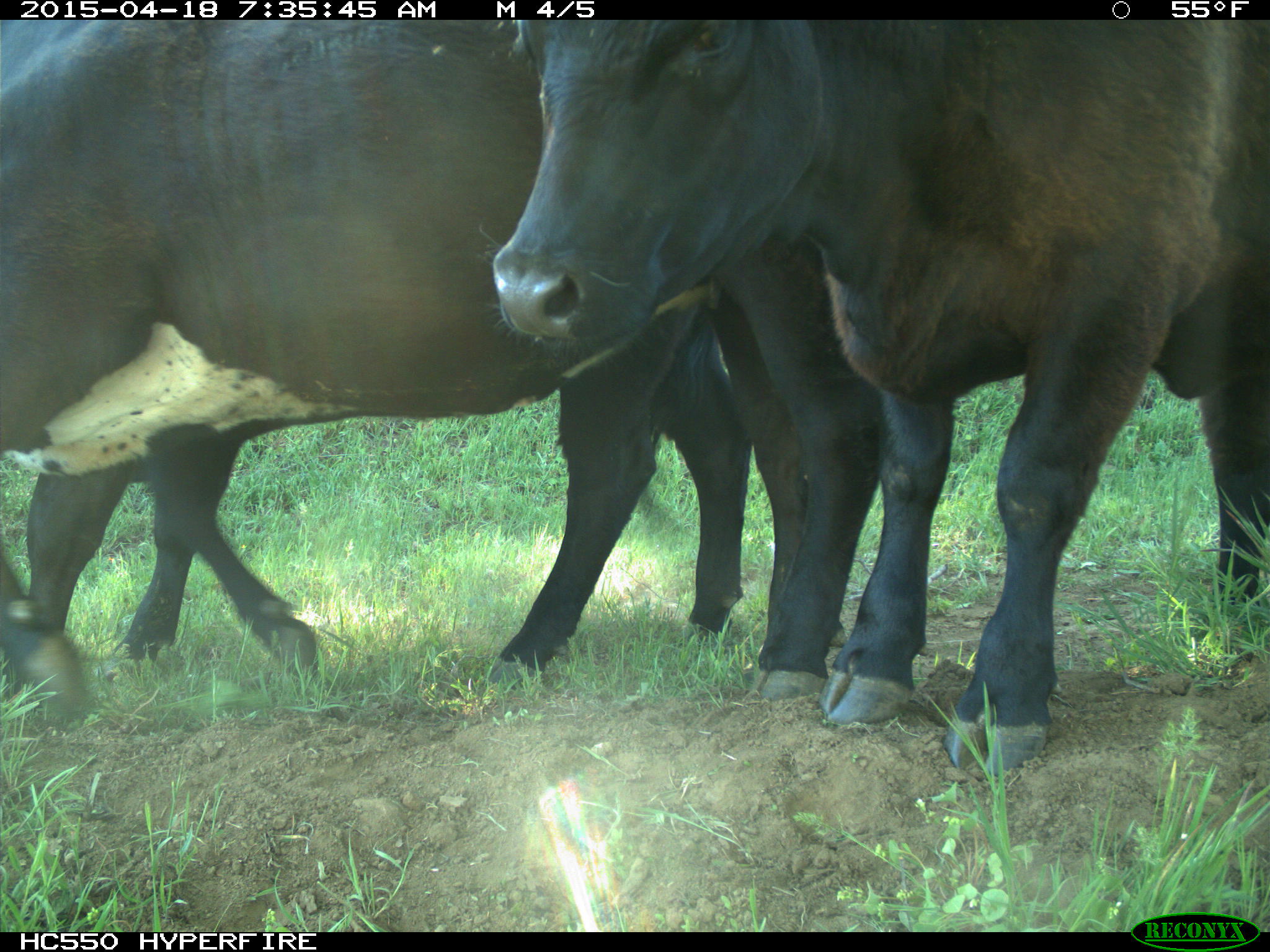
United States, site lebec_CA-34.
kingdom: Animalia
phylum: Chordata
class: Mammalia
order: Artiodactyla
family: Bovidae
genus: Bos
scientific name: Bos taurus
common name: domestic cow